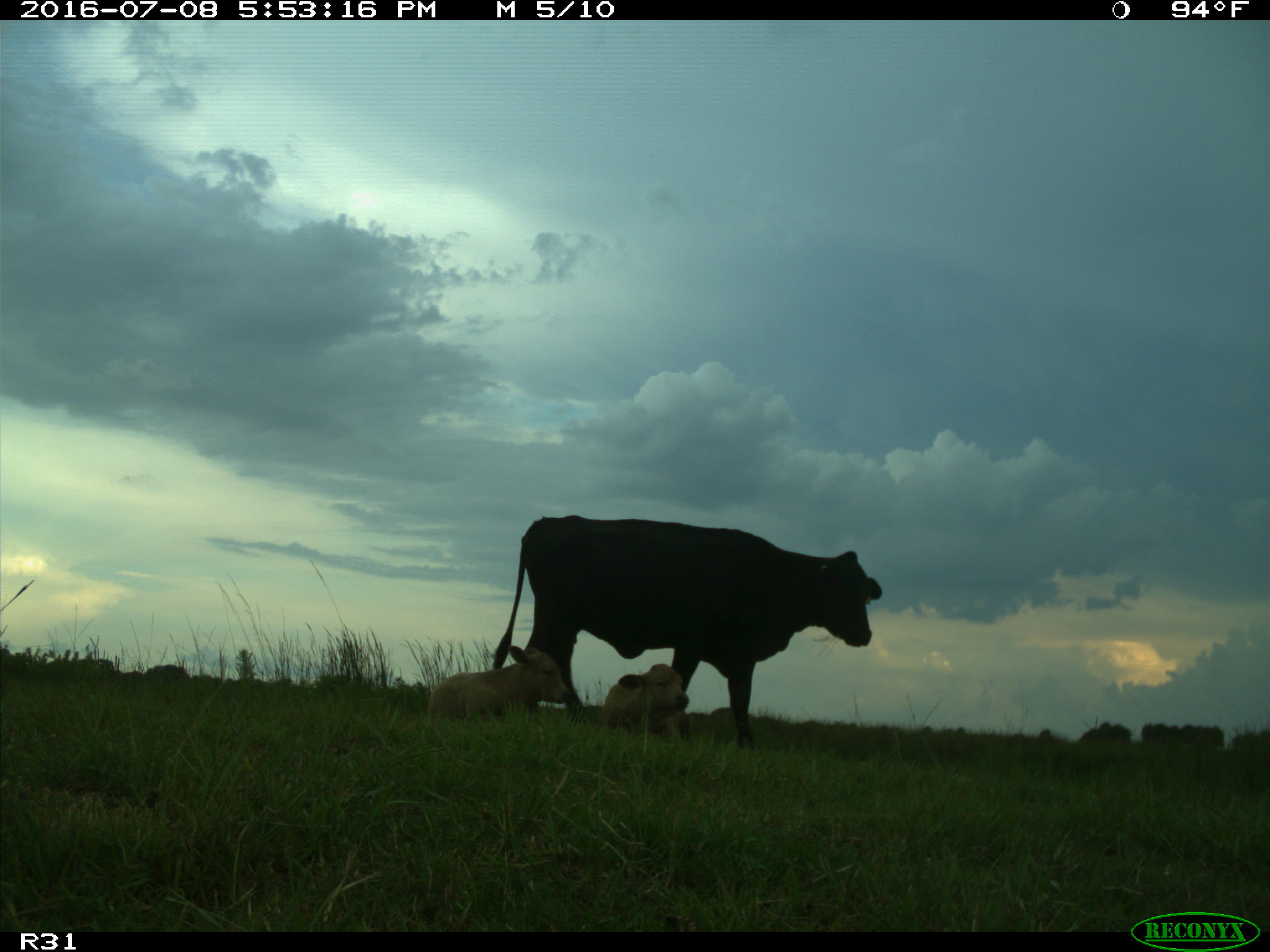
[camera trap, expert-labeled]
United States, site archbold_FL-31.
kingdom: Animalia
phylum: Chordata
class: Mammalia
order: Artiodactyla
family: Bovidae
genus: Bos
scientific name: Bos taurus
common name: domestic cow